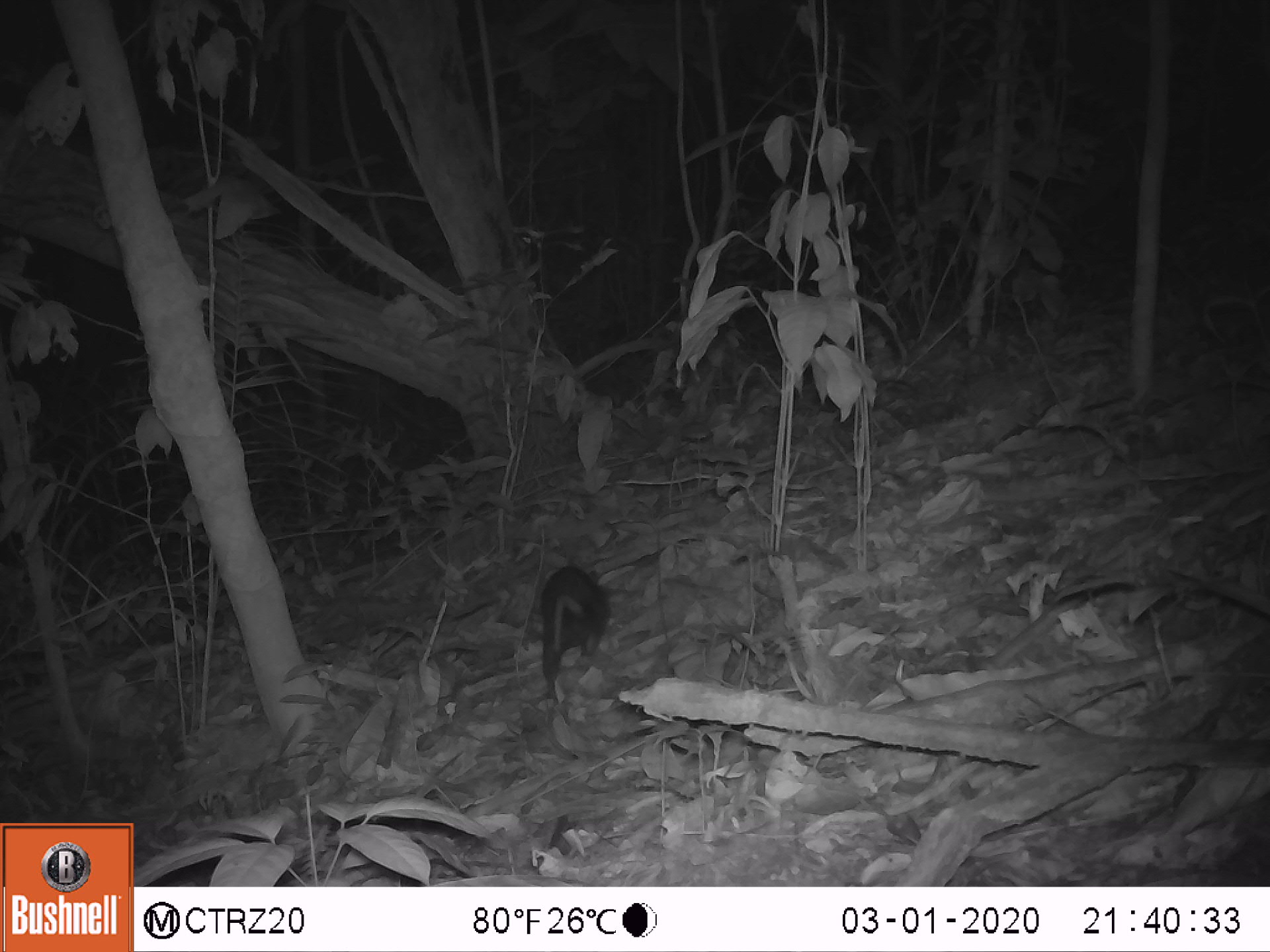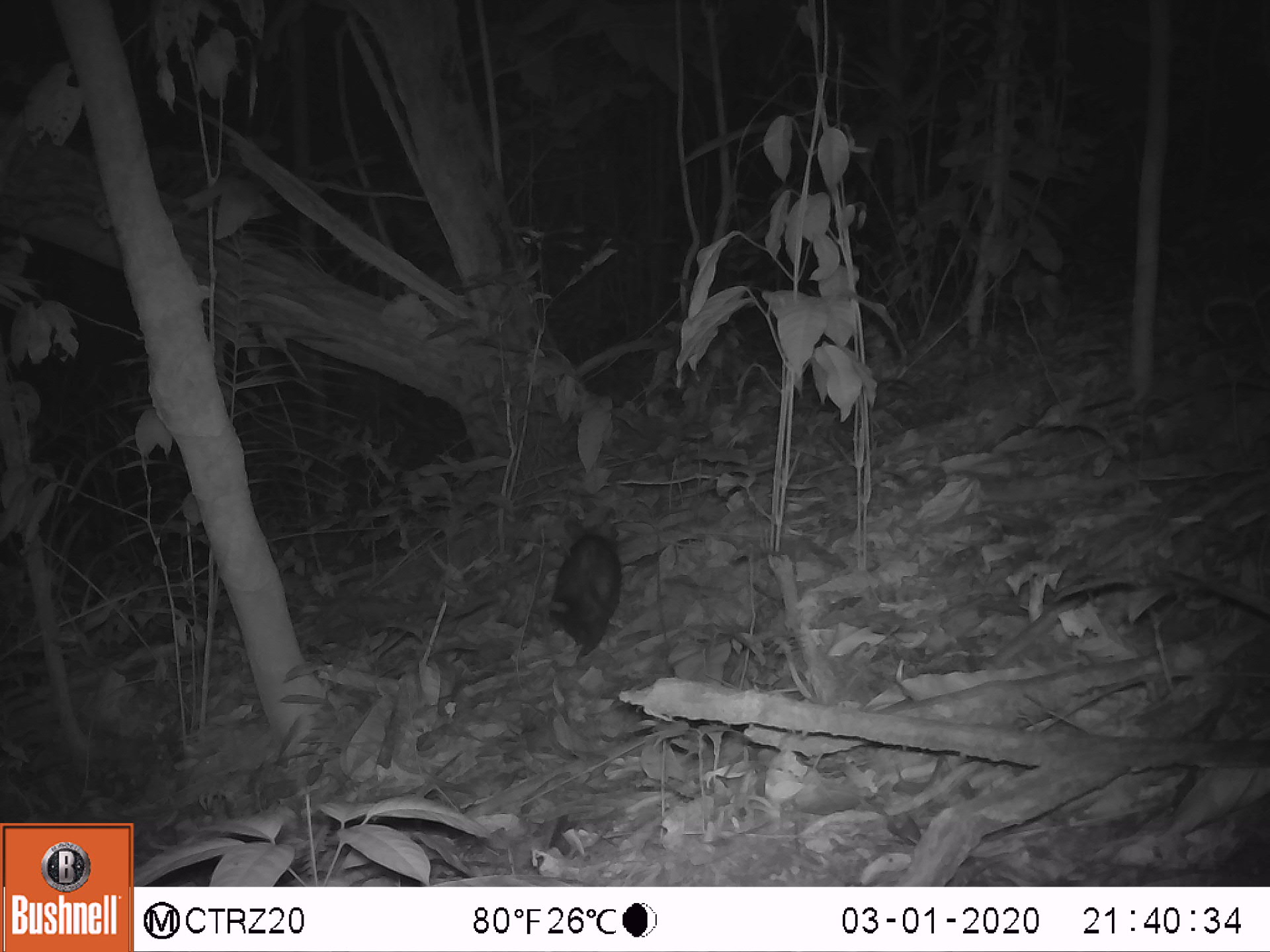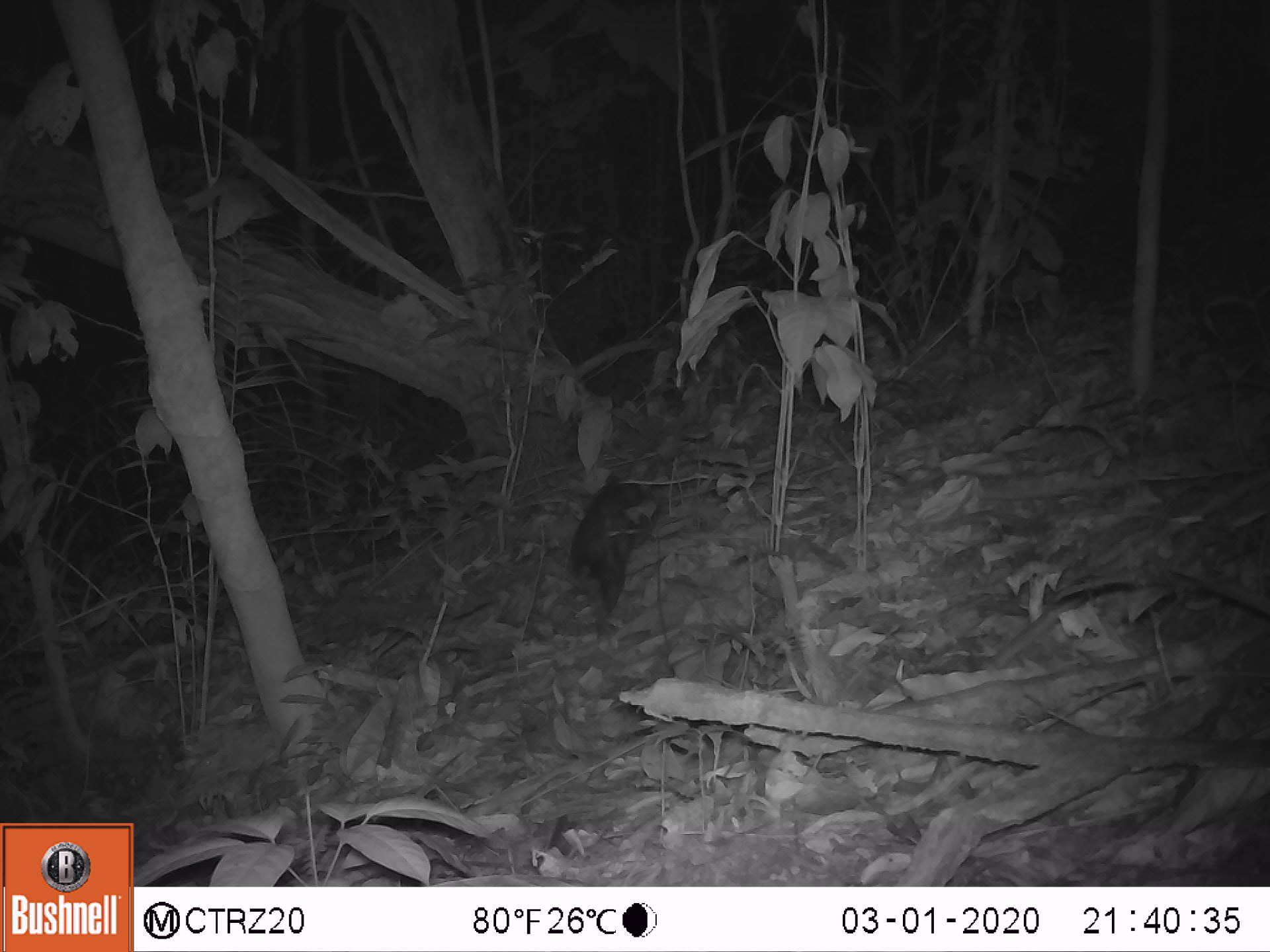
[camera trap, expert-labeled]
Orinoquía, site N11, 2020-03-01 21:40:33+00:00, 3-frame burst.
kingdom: Animalia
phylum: Chordata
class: Mammalia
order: Didelphimorphia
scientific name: Didelphimorphia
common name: possum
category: unknown possum